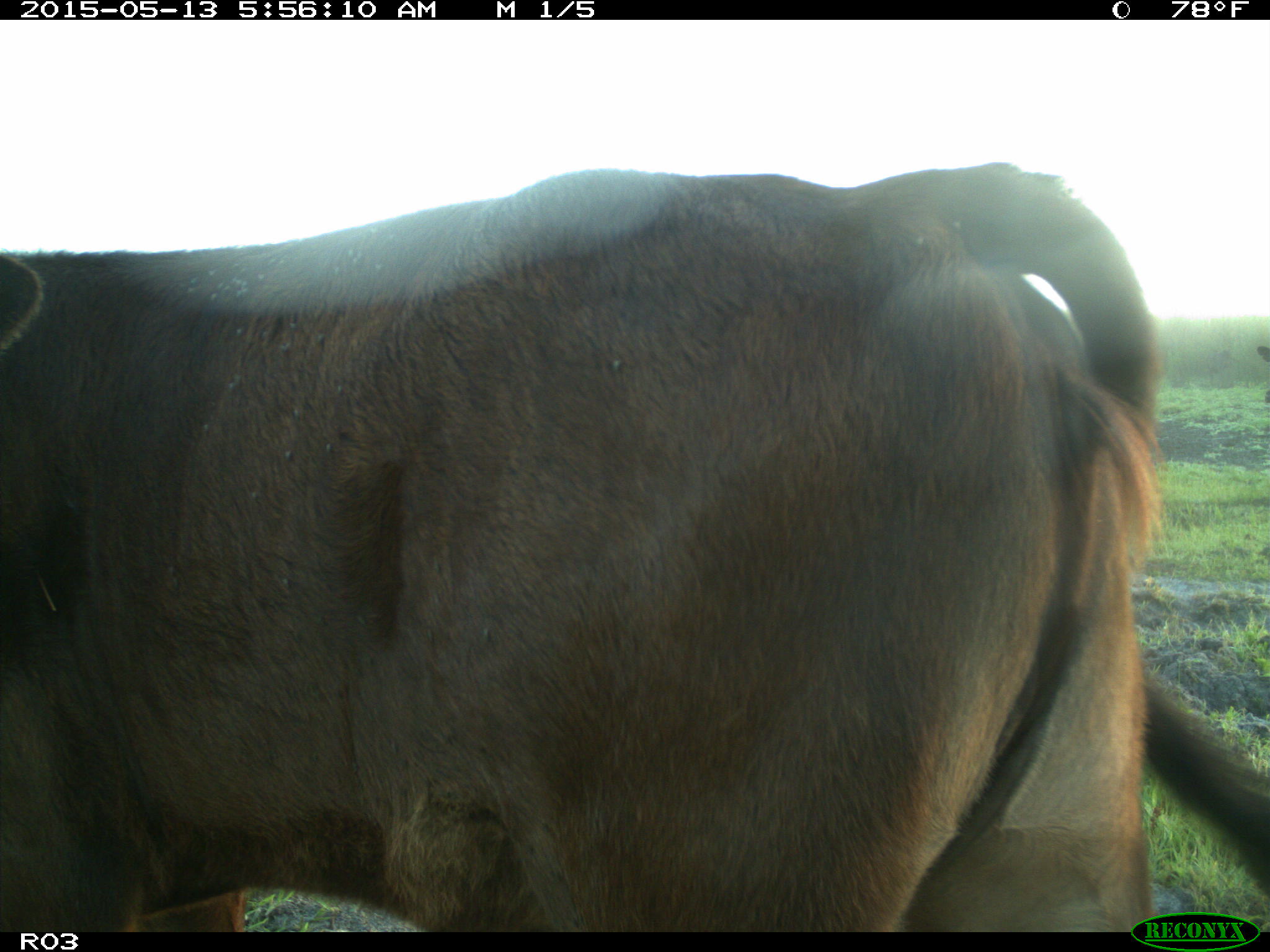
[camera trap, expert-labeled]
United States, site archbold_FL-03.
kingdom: Animalia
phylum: Chordata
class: Mammalia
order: Artiodactyla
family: Bovidae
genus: Bos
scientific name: Bos taurus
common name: domestic cow